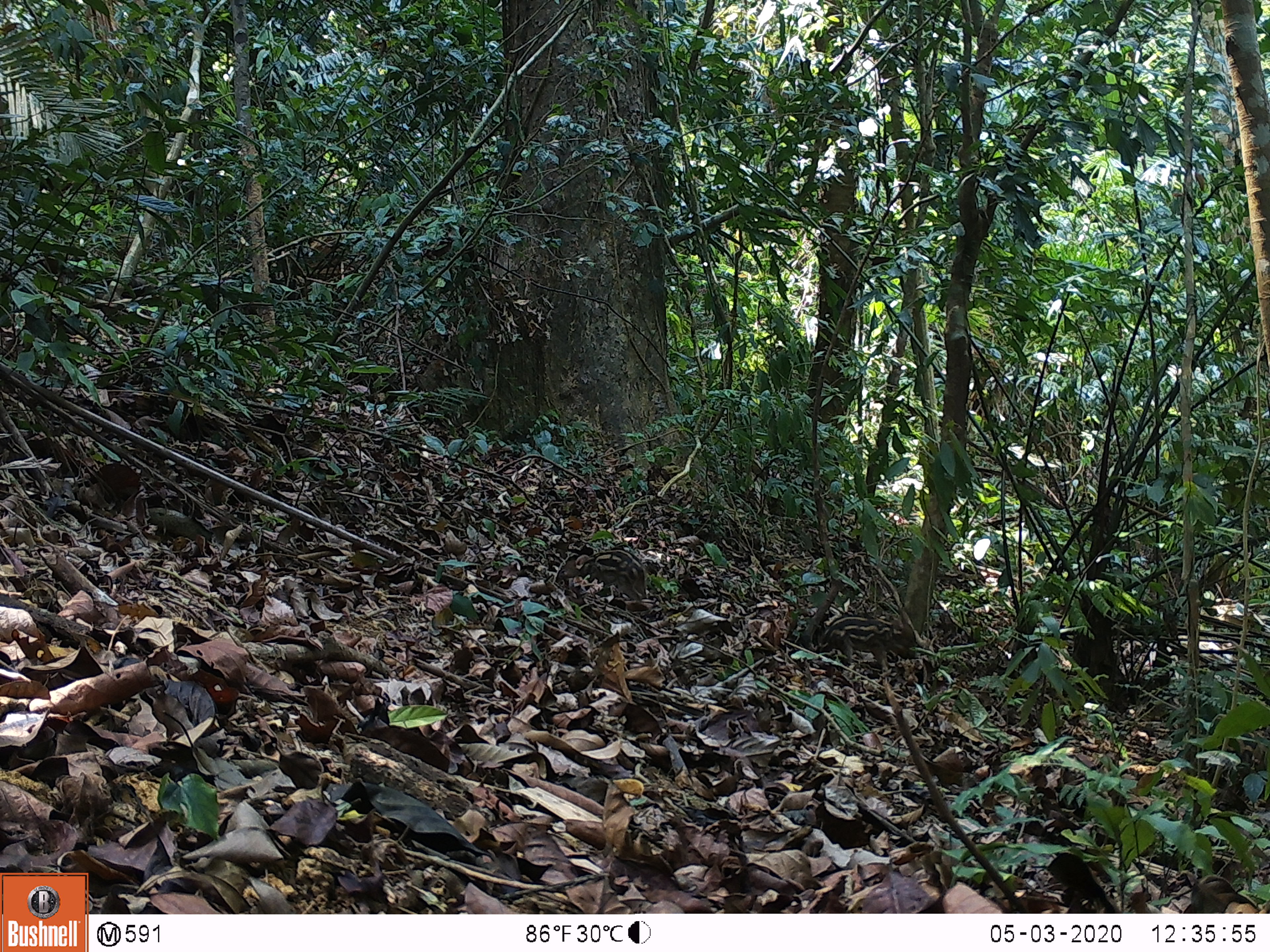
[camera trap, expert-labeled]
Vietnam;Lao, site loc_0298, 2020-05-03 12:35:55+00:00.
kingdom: Animalia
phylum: Chordata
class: Mammalia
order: Artiodactyla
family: Suidae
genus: Sus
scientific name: Sus scrofa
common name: eurasian wild pig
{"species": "eurasian wild pig (Sus scrofa)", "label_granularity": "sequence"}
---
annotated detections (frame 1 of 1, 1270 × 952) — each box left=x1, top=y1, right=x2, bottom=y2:
eurasian wild pig: left=555, top=549, right=647, bottom=600